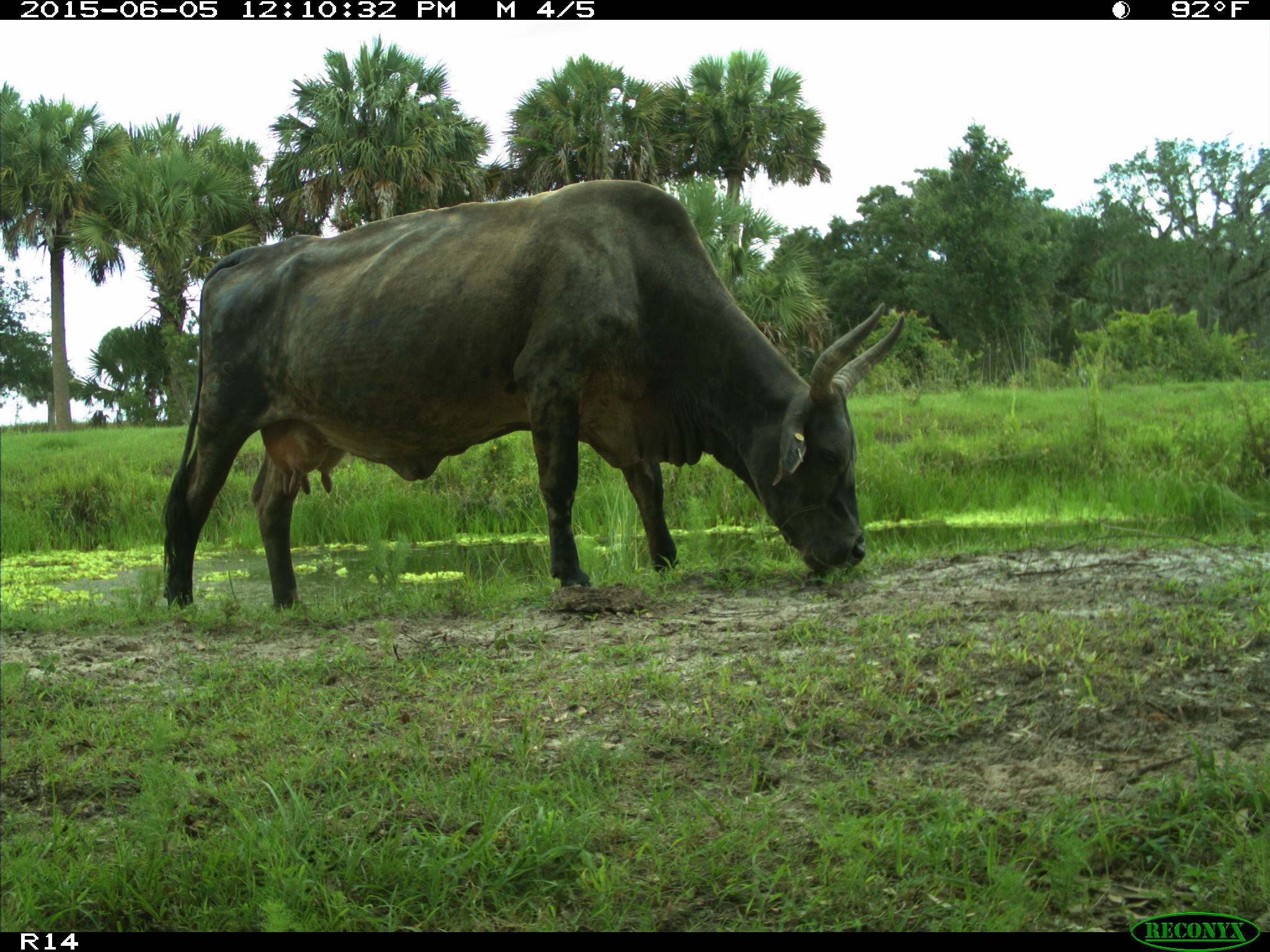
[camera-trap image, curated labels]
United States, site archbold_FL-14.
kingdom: Animalia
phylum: Chordata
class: Mammalia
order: Artiodactyla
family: Bovidae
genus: Bos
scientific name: Bos taurus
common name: domestic cow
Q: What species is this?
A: Bos taurus (domestic cow).